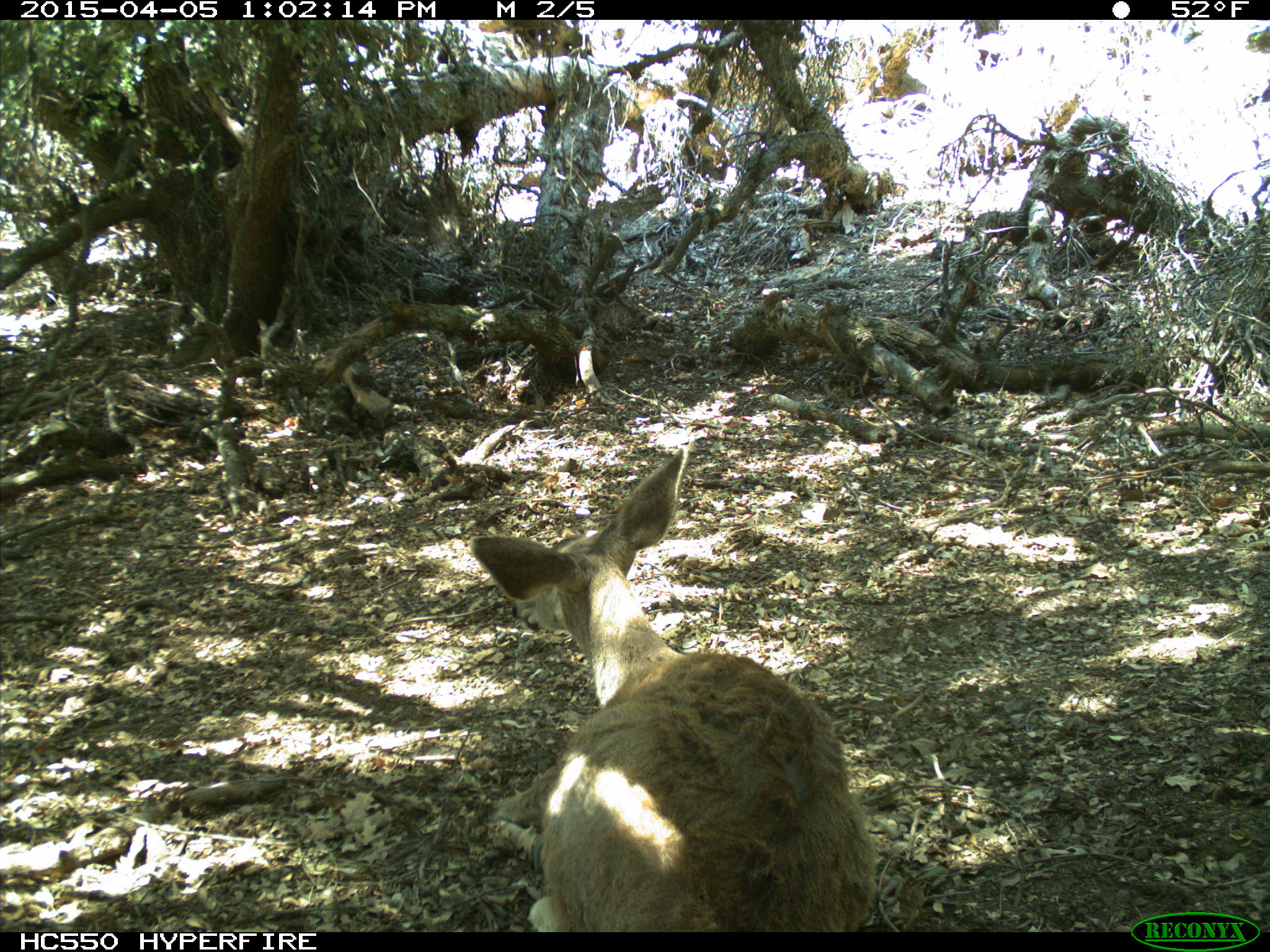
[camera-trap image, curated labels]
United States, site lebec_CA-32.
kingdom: Animalia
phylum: Chordata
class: Mammalia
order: Artiodactyla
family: Cervidae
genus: Odocoileus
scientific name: Odocoileus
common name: deer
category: unidentified deer